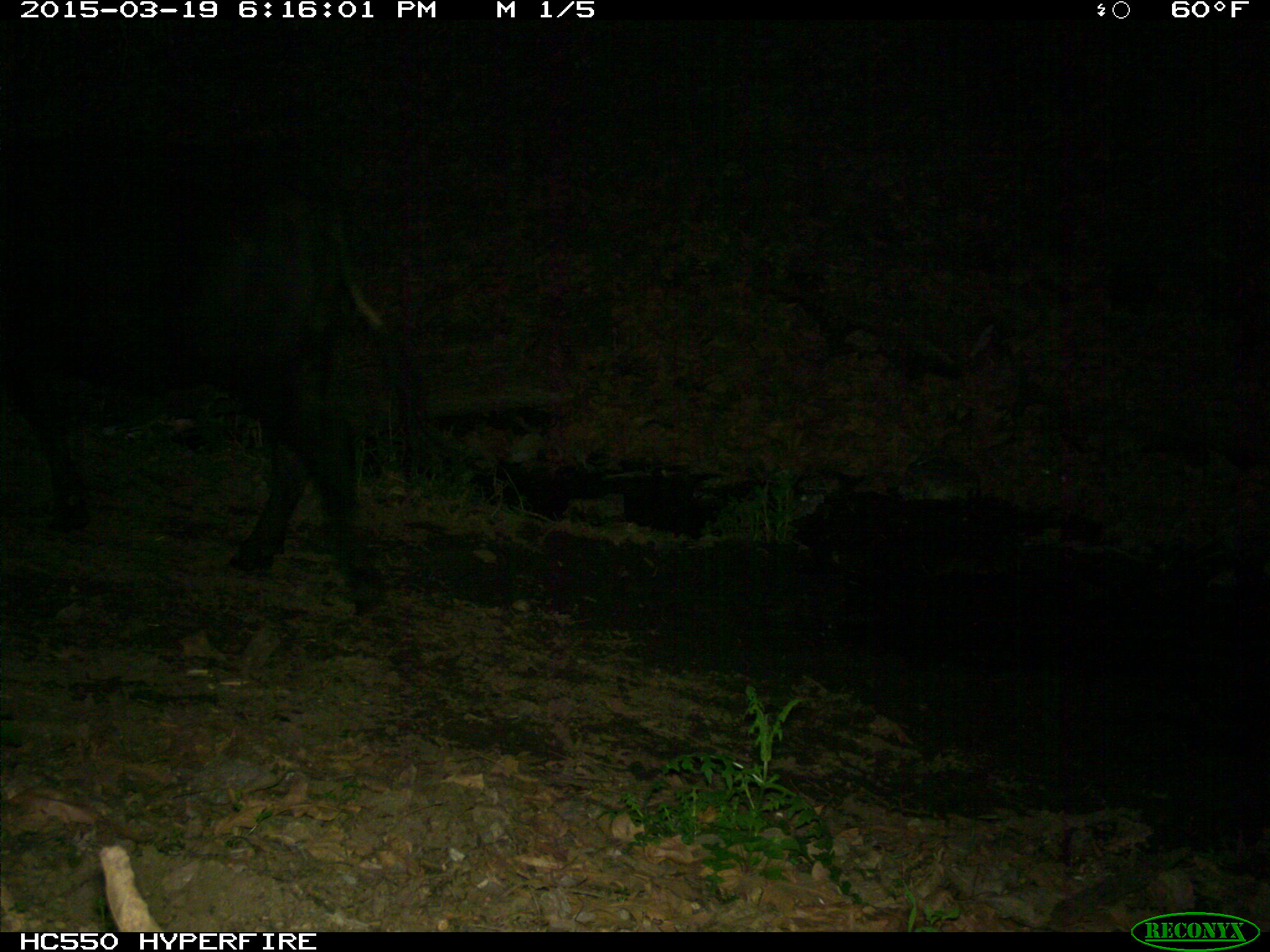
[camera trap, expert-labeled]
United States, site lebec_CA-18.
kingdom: Animalia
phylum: Chordata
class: Mammalia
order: Artiodactyla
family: Bovidae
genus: Bos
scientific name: Bos taurus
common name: domestic cow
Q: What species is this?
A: Bos taurus (domestic cow).